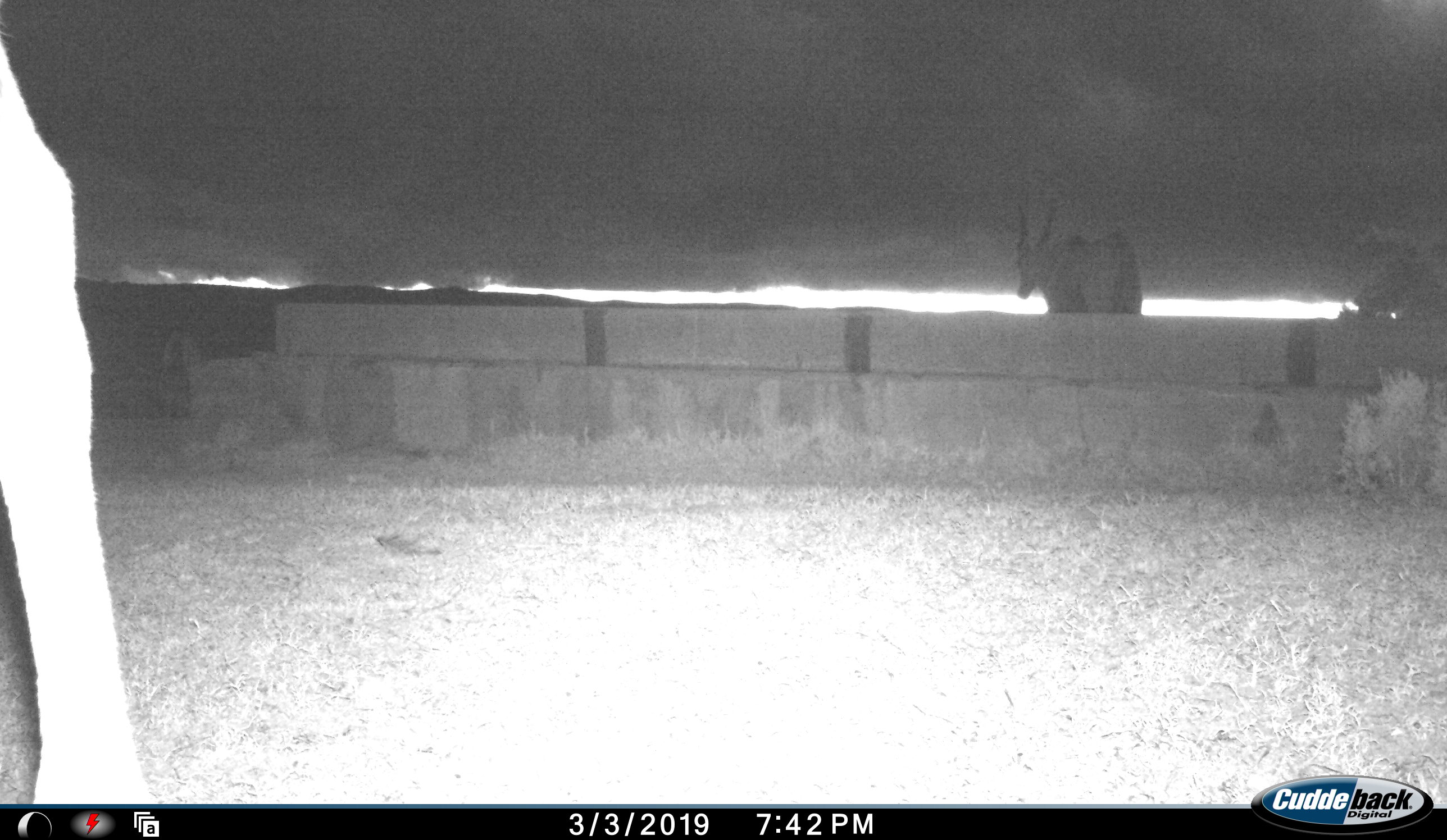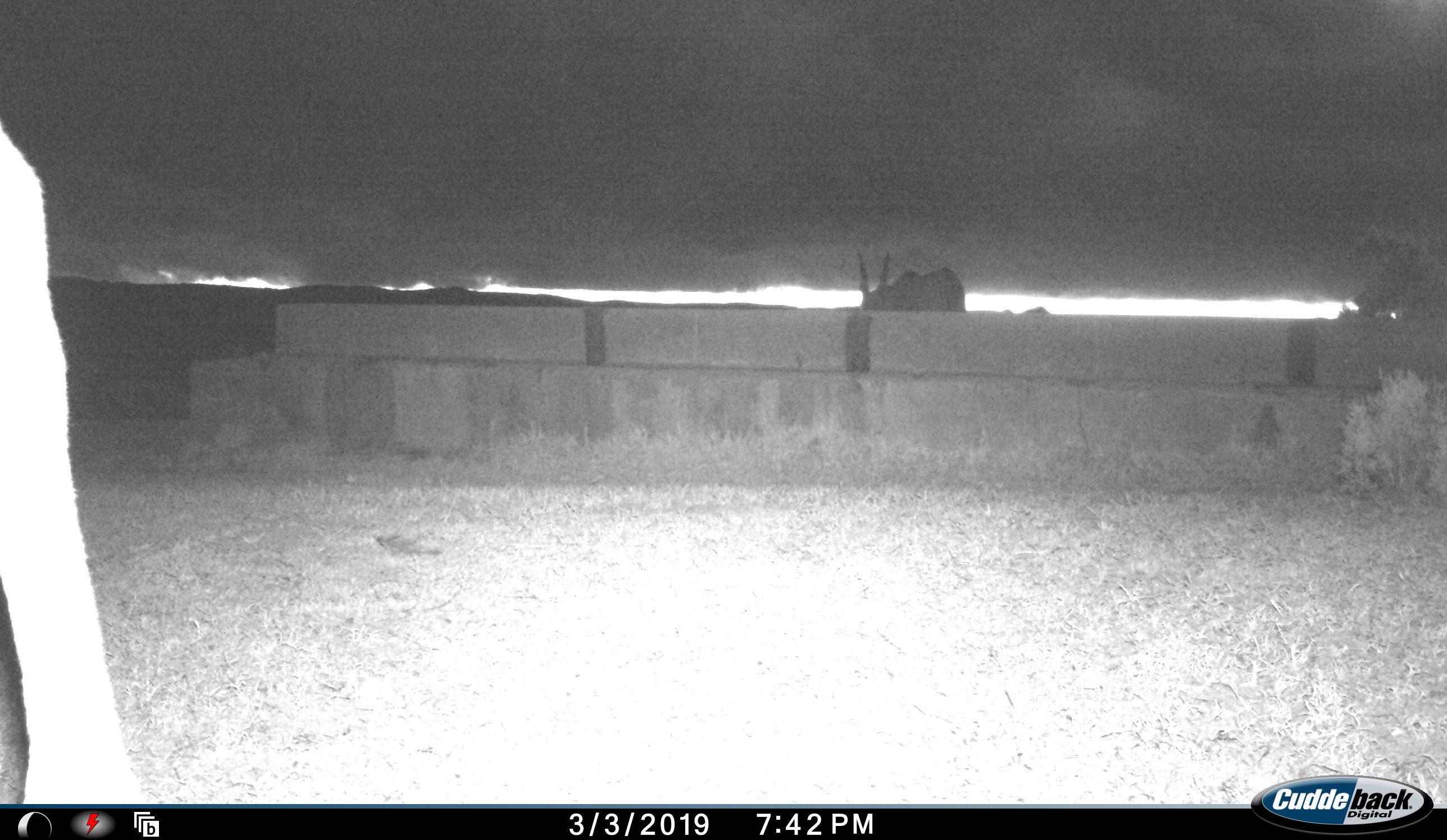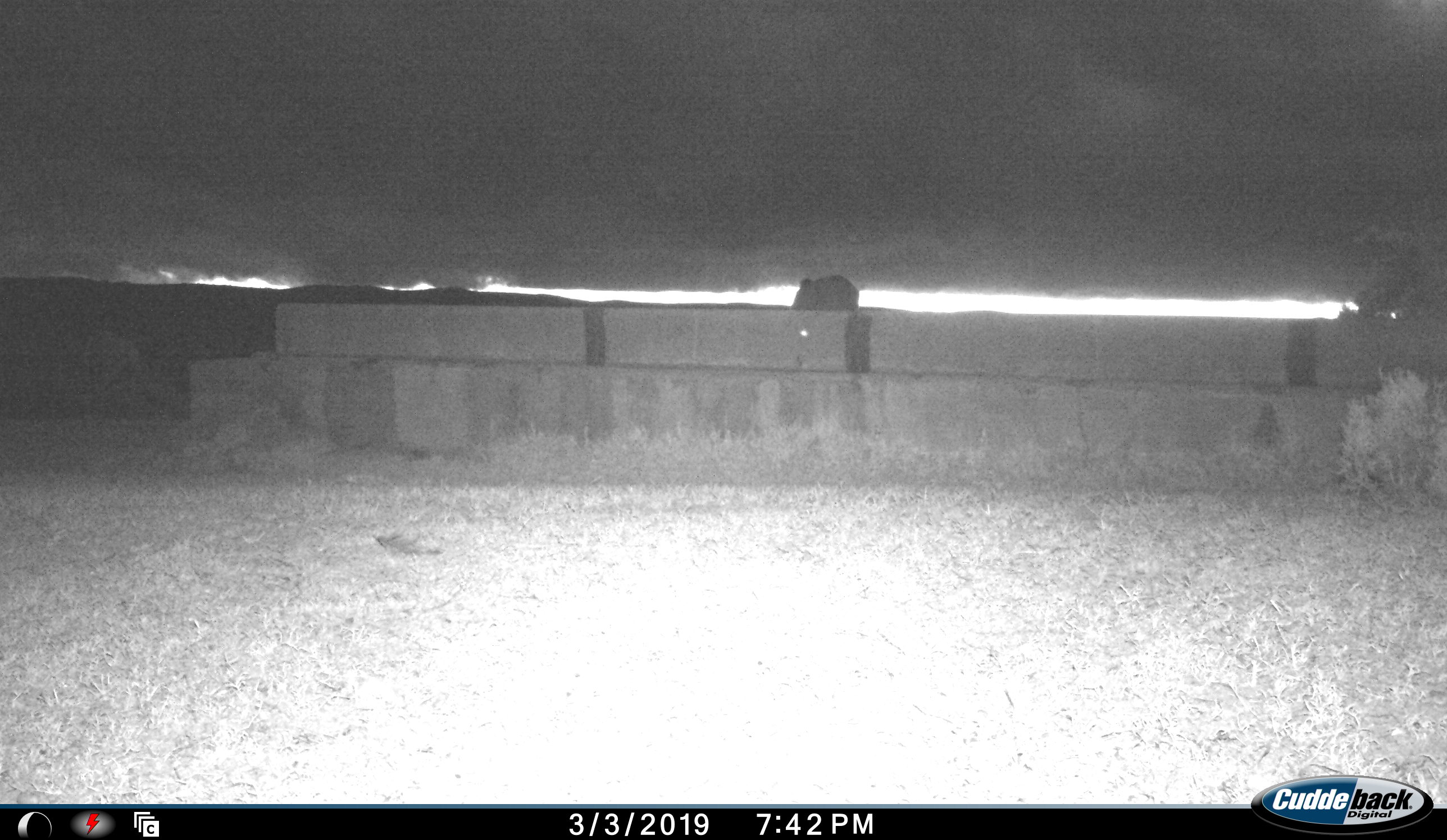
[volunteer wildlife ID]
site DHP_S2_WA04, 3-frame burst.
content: unidentified animal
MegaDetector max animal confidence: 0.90